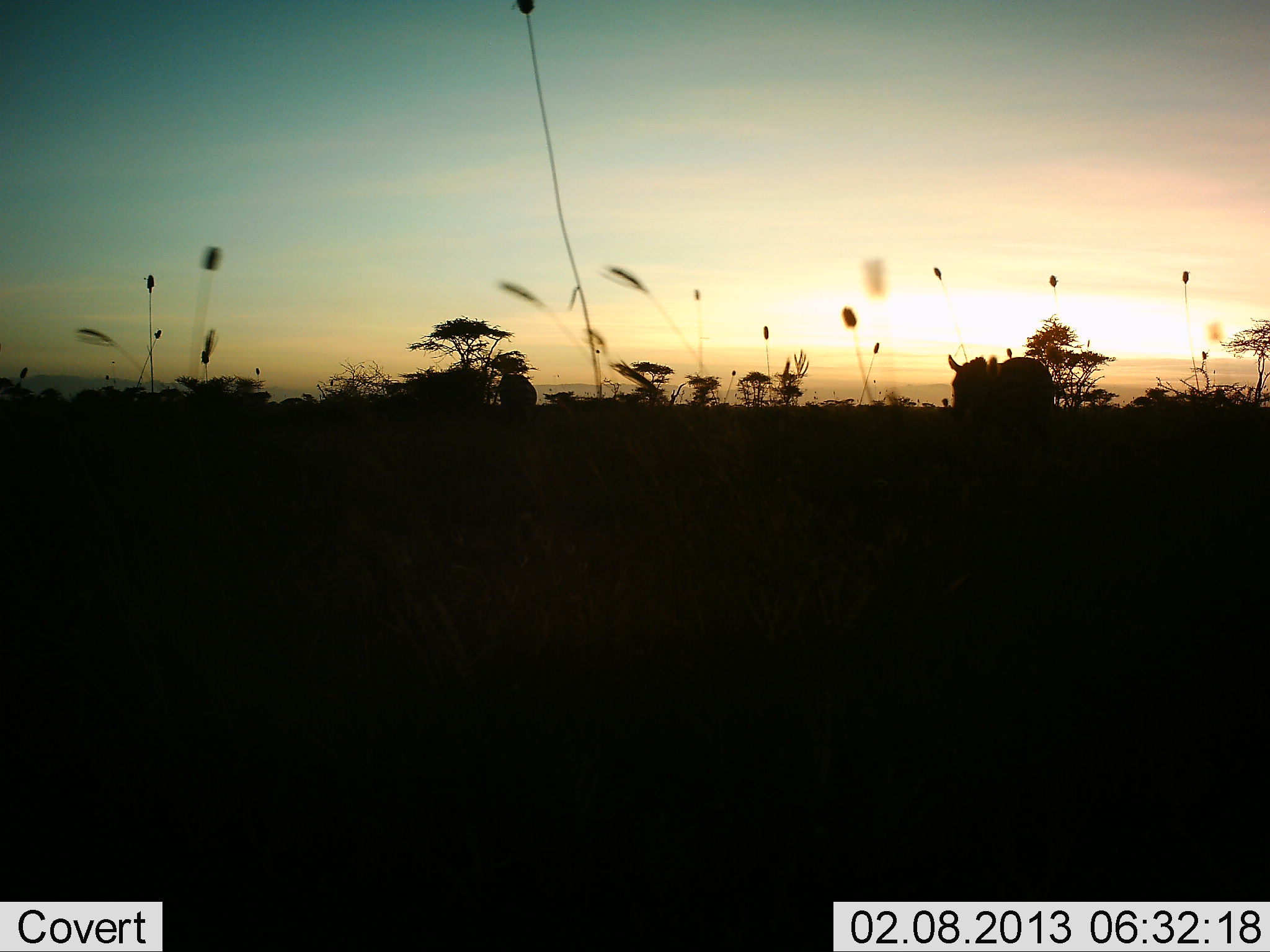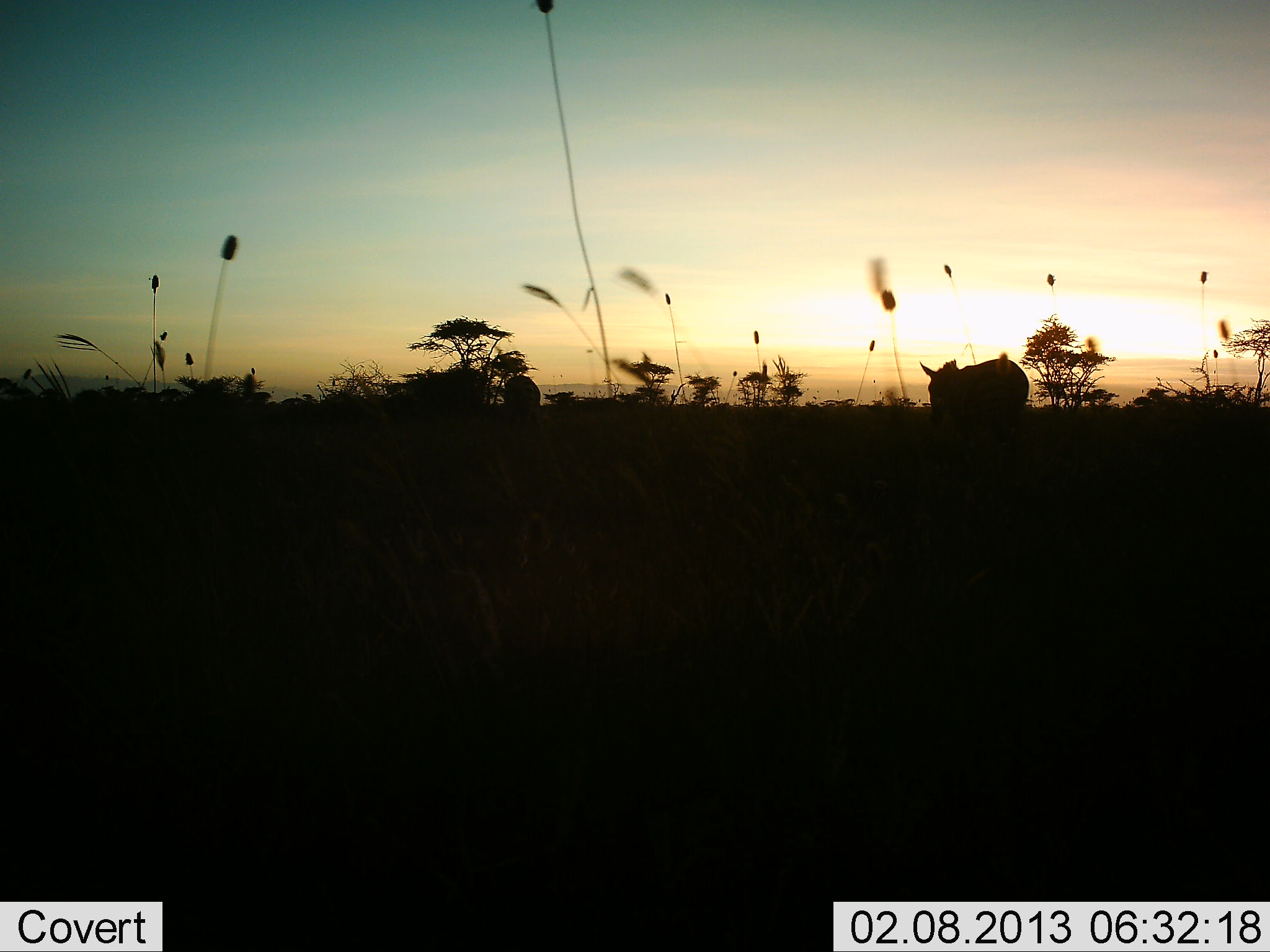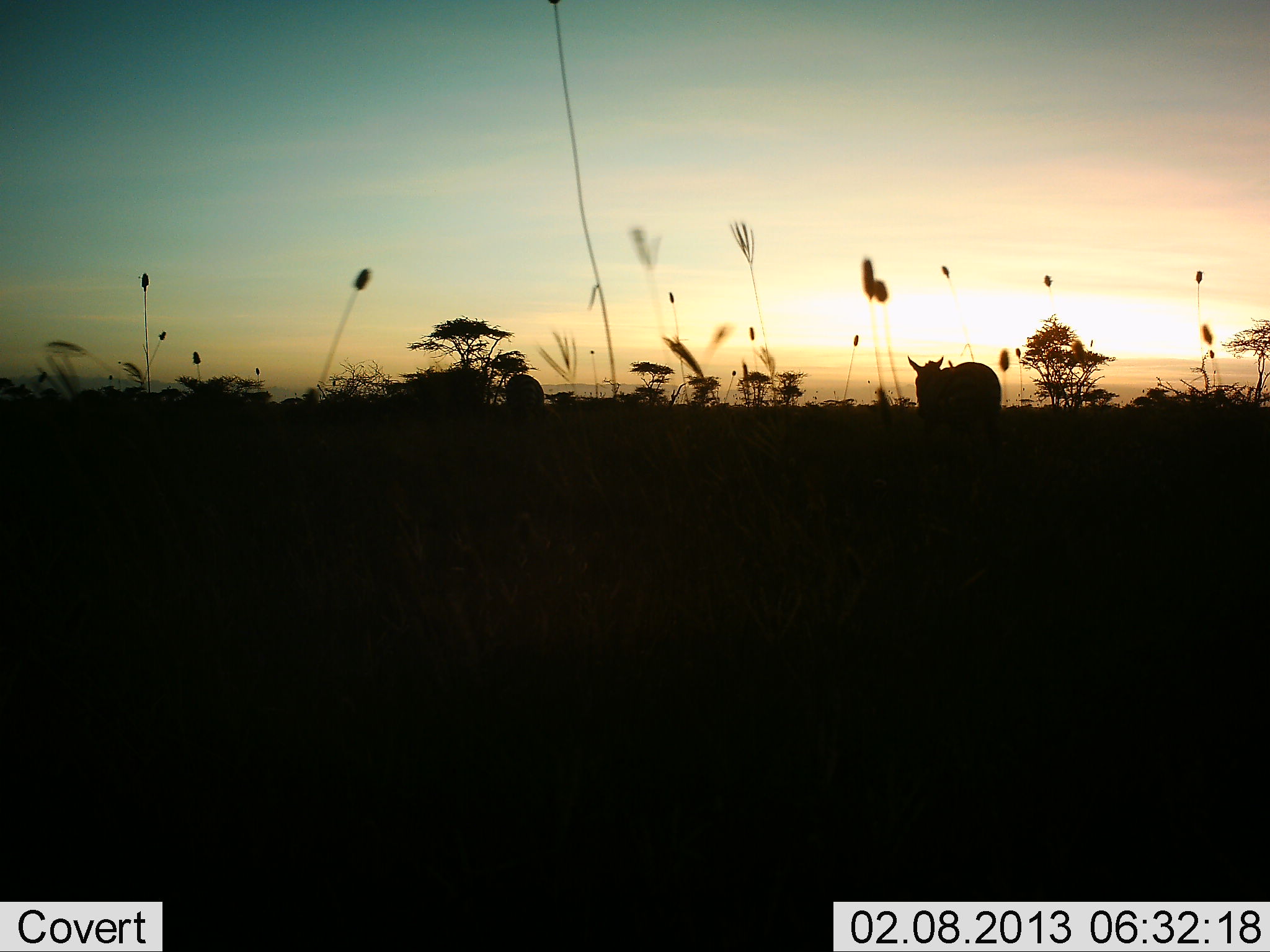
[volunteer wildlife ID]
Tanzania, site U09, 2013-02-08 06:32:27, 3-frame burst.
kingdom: Animalia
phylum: Chordata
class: Mammalia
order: Perissodactyla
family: Equidae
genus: Equus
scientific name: Equus quagga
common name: plains zebra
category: zebra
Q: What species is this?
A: Zebra (plains zebra) (Equus quagga).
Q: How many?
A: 2.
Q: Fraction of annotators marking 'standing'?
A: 31%.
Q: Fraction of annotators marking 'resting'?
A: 0%.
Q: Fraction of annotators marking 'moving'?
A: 92%.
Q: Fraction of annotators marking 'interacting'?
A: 0%.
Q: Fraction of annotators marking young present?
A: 0%.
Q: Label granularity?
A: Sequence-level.